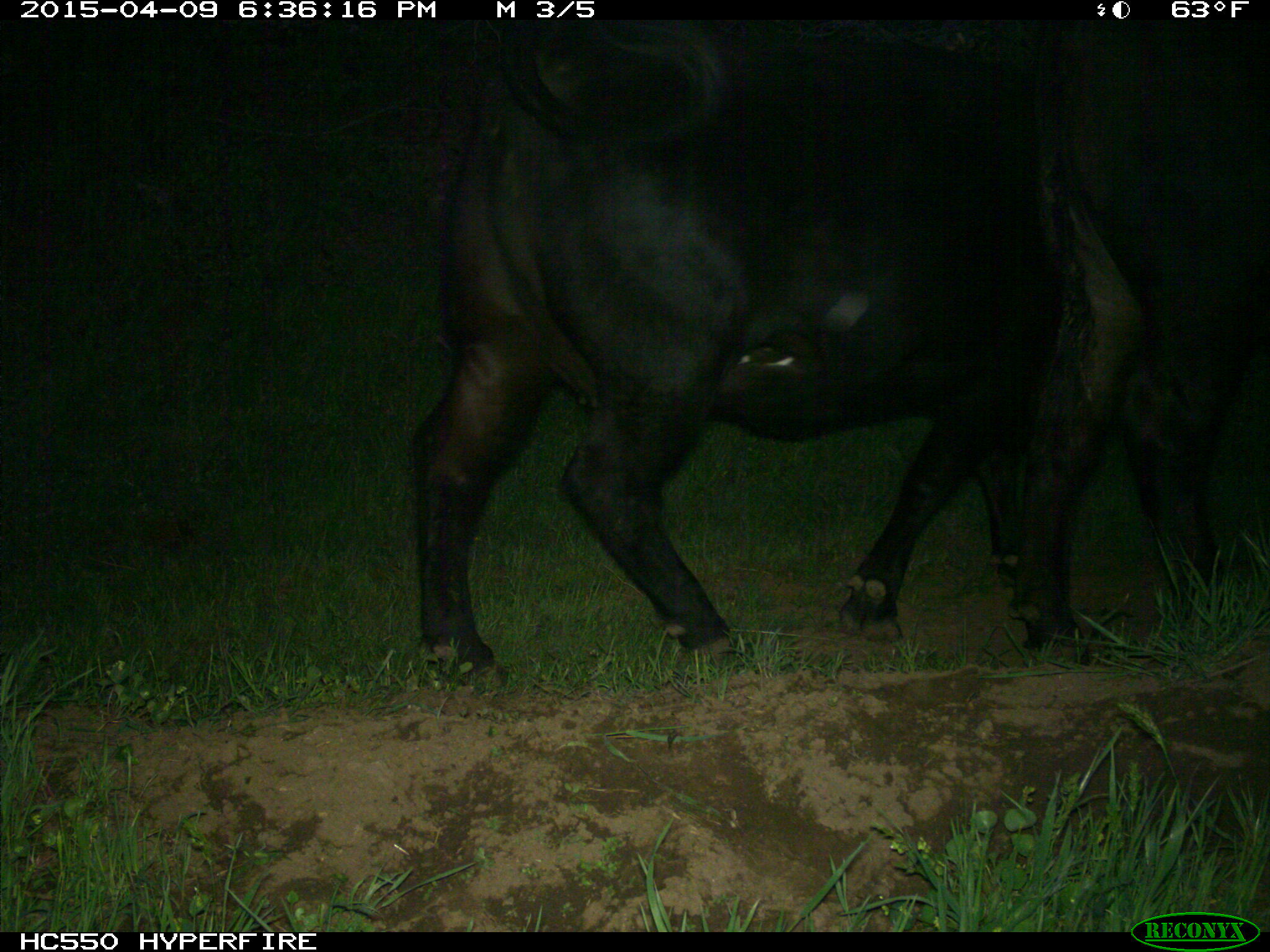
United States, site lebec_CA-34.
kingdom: Animalia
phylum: Chordata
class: Mammalia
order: Artiodactyla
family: Bovidae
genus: Bos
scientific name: Bos taurus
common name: domestic cow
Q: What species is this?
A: Bos taurus (domestic cow).